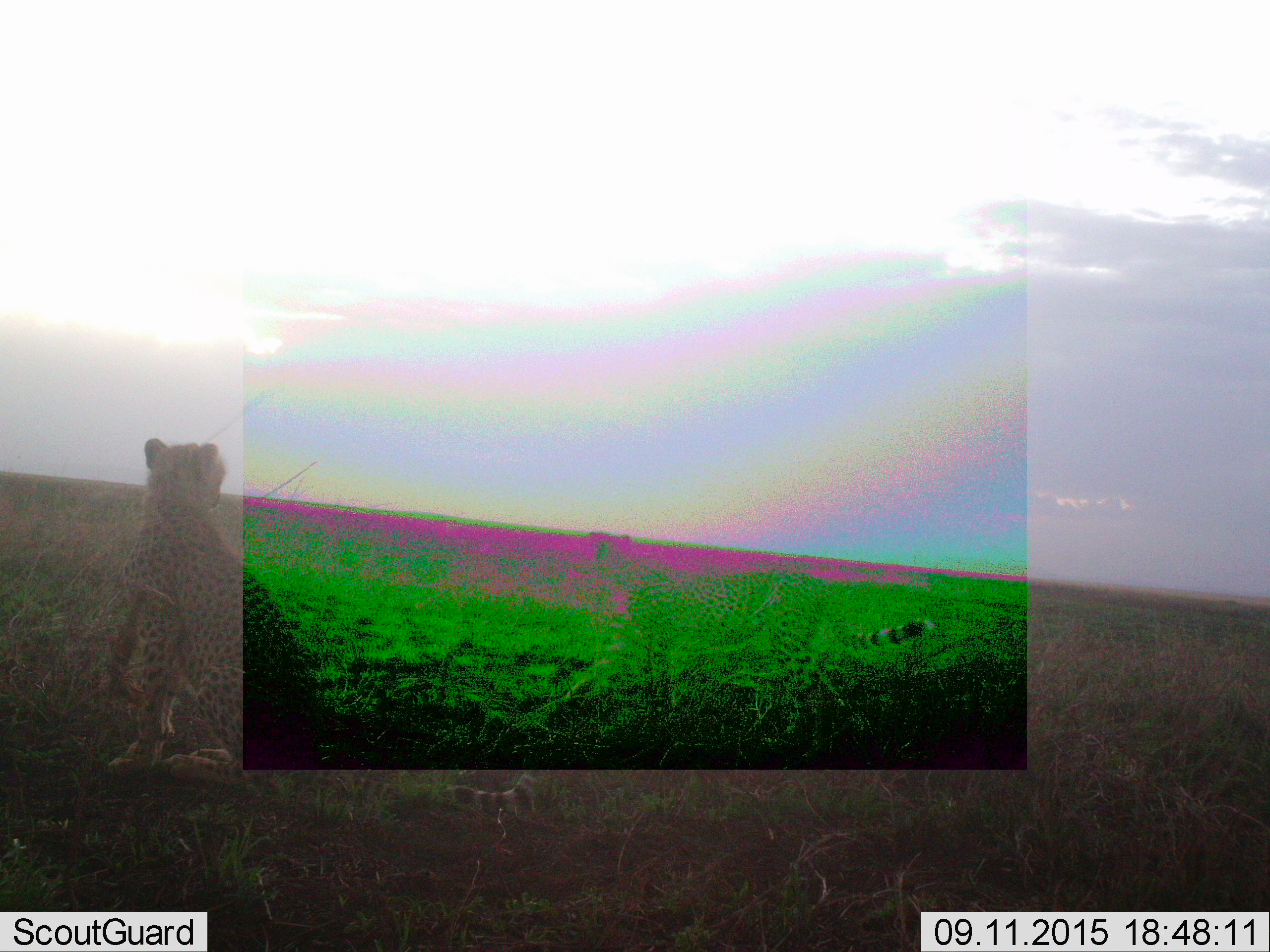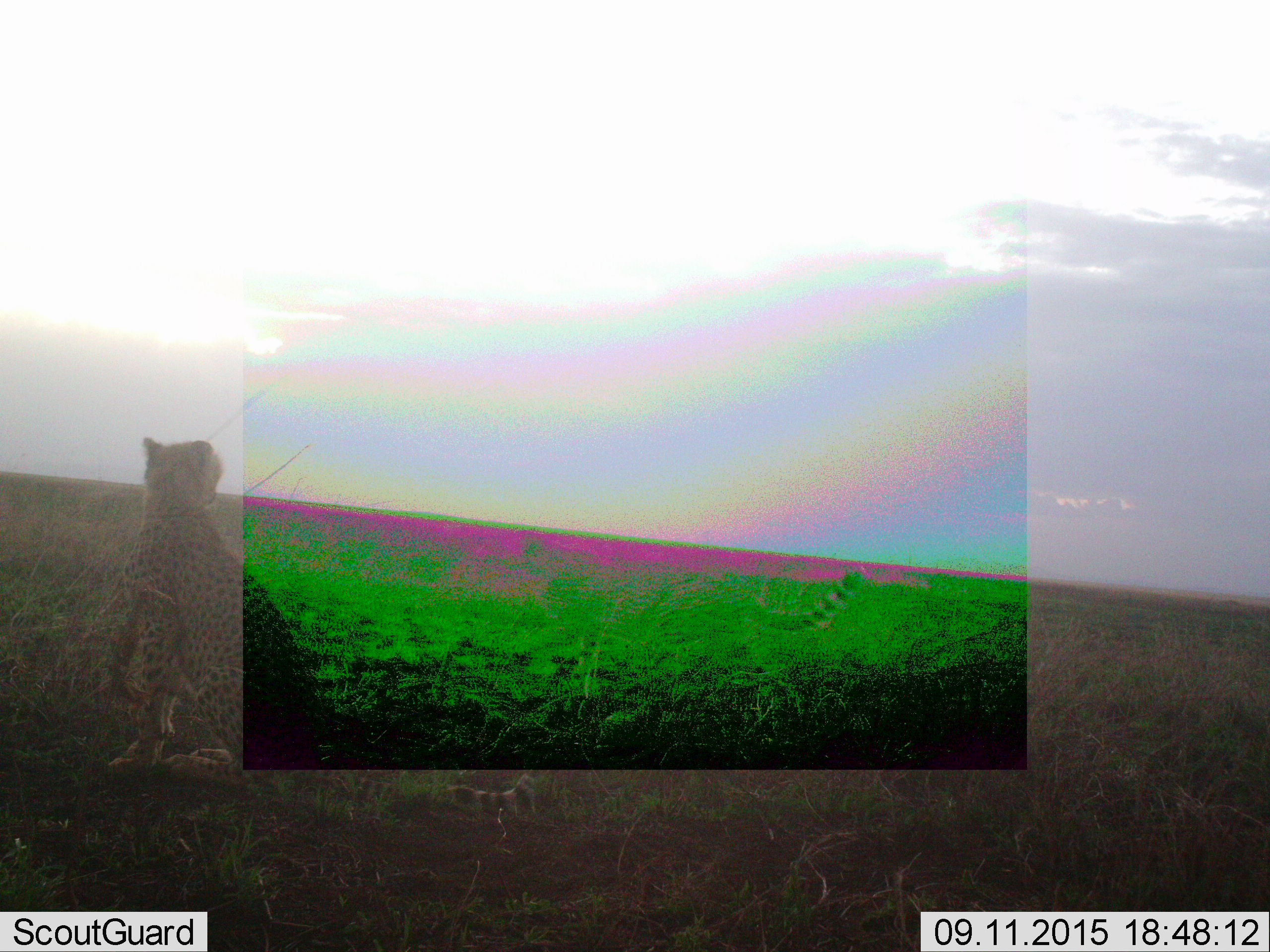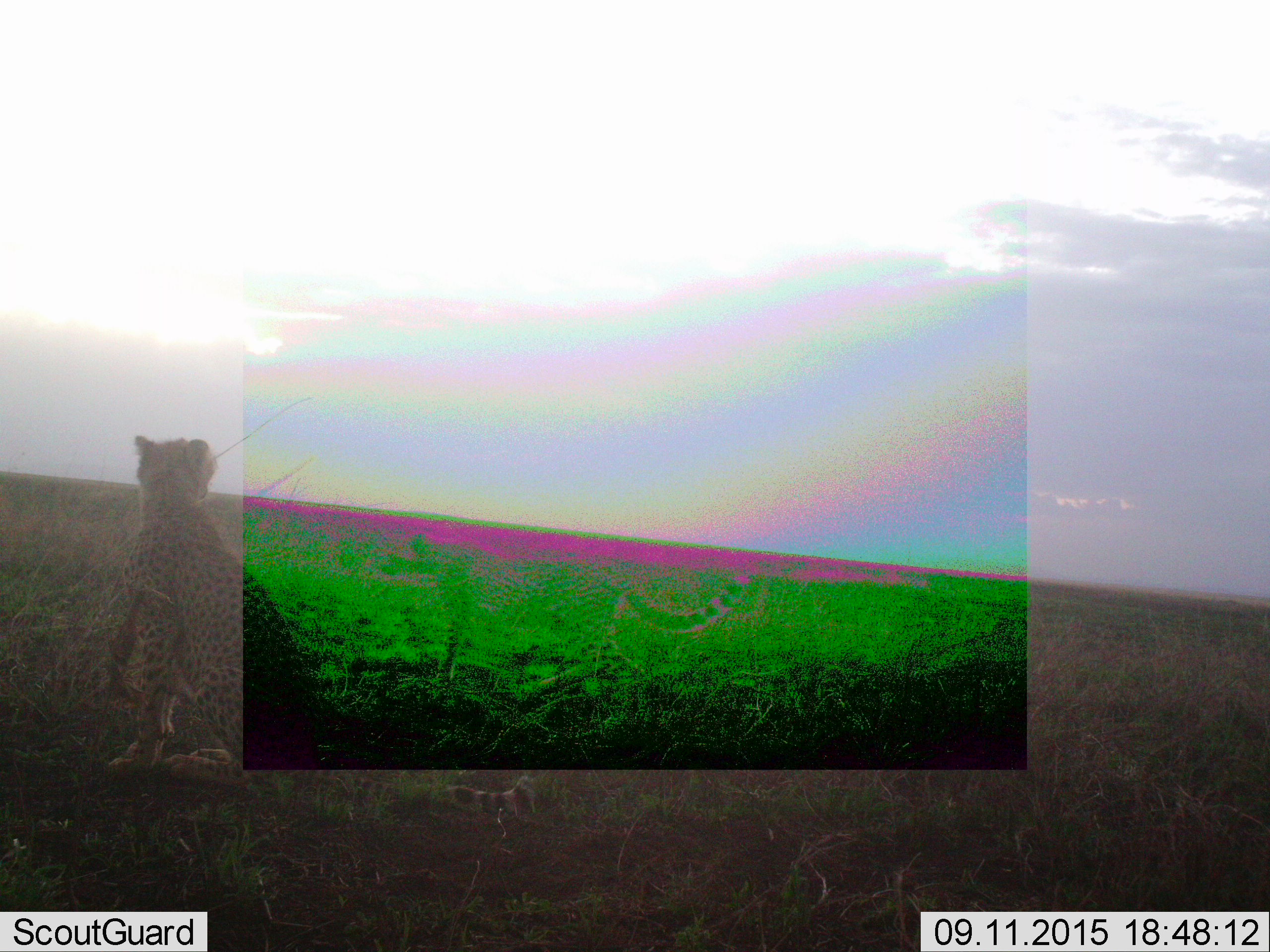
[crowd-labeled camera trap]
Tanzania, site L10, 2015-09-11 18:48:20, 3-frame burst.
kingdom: Animalia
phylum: Chordata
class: Mammalia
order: Carnivora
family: Felidae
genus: Acinonyx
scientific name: Acinonyx jubatus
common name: cheetah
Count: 2.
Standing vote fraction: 0%.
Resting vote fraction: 100%.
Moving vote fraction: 78%.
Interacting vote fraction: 0%.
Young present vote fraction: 0%.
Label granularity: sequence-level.